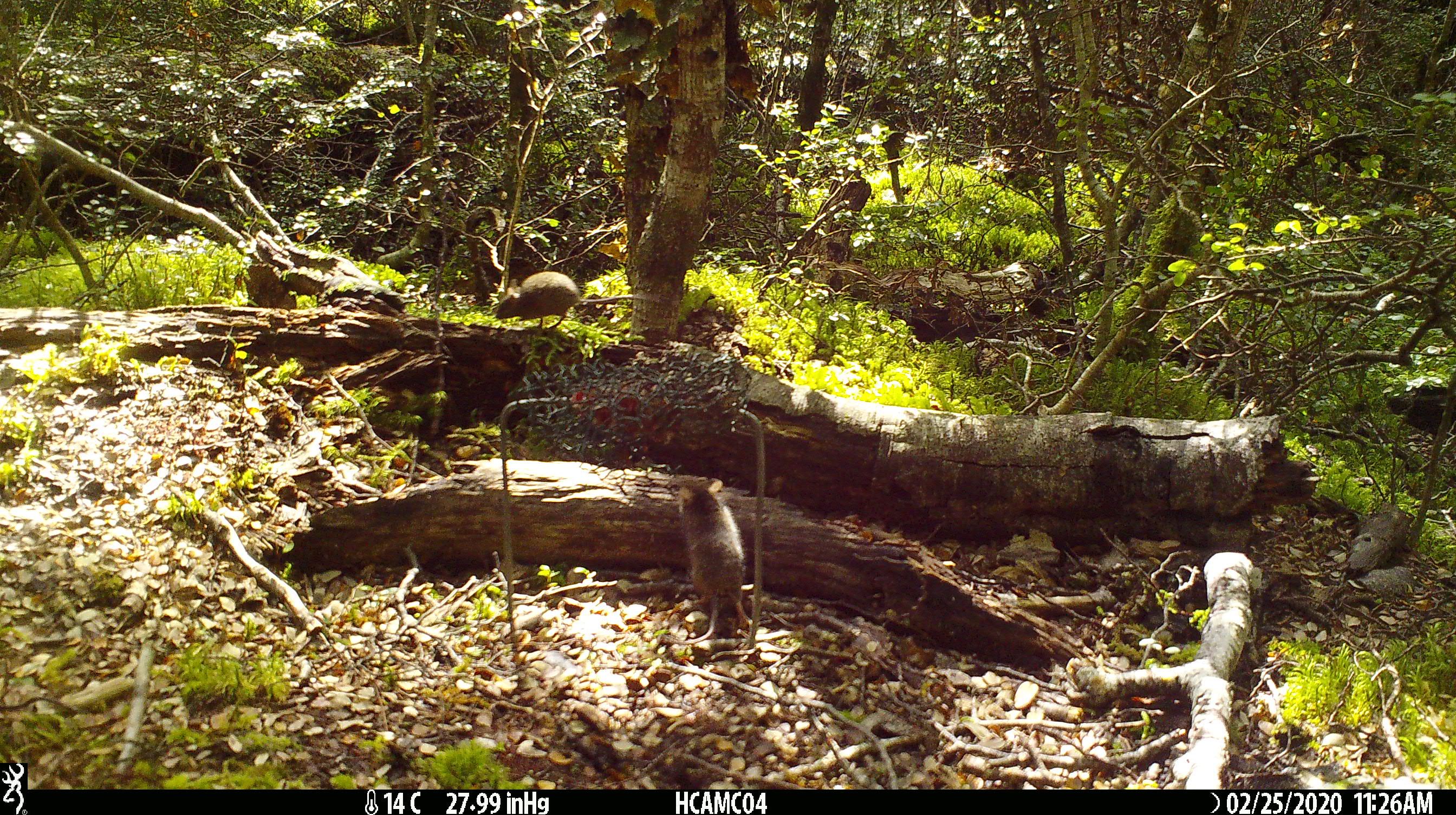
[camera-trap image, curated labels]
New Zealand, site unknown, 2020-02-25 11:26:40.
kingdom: Animalia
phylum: Chordata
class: Mammalia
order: Rodentia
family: Muridae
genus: Mus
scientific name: Mus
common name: mouse